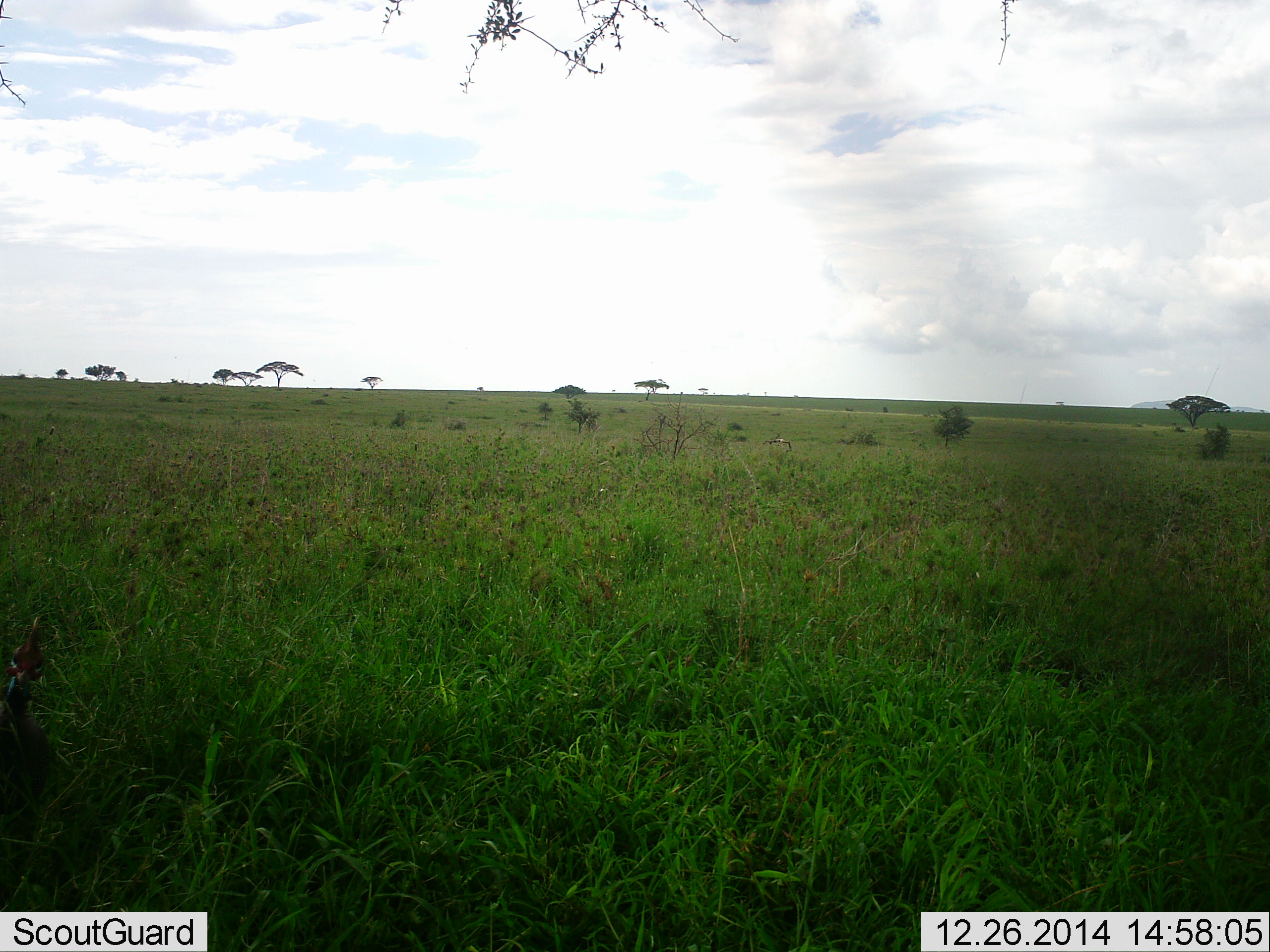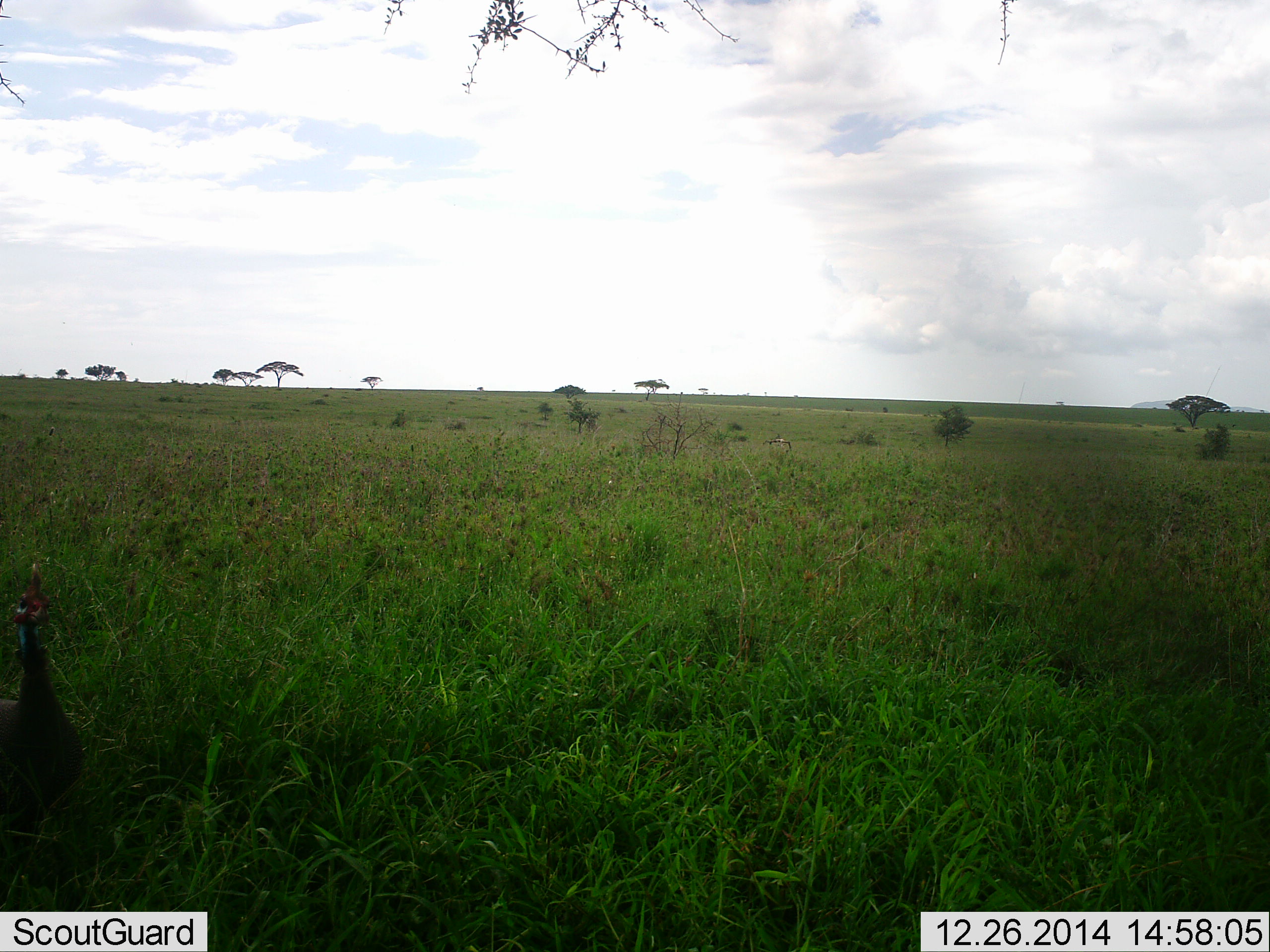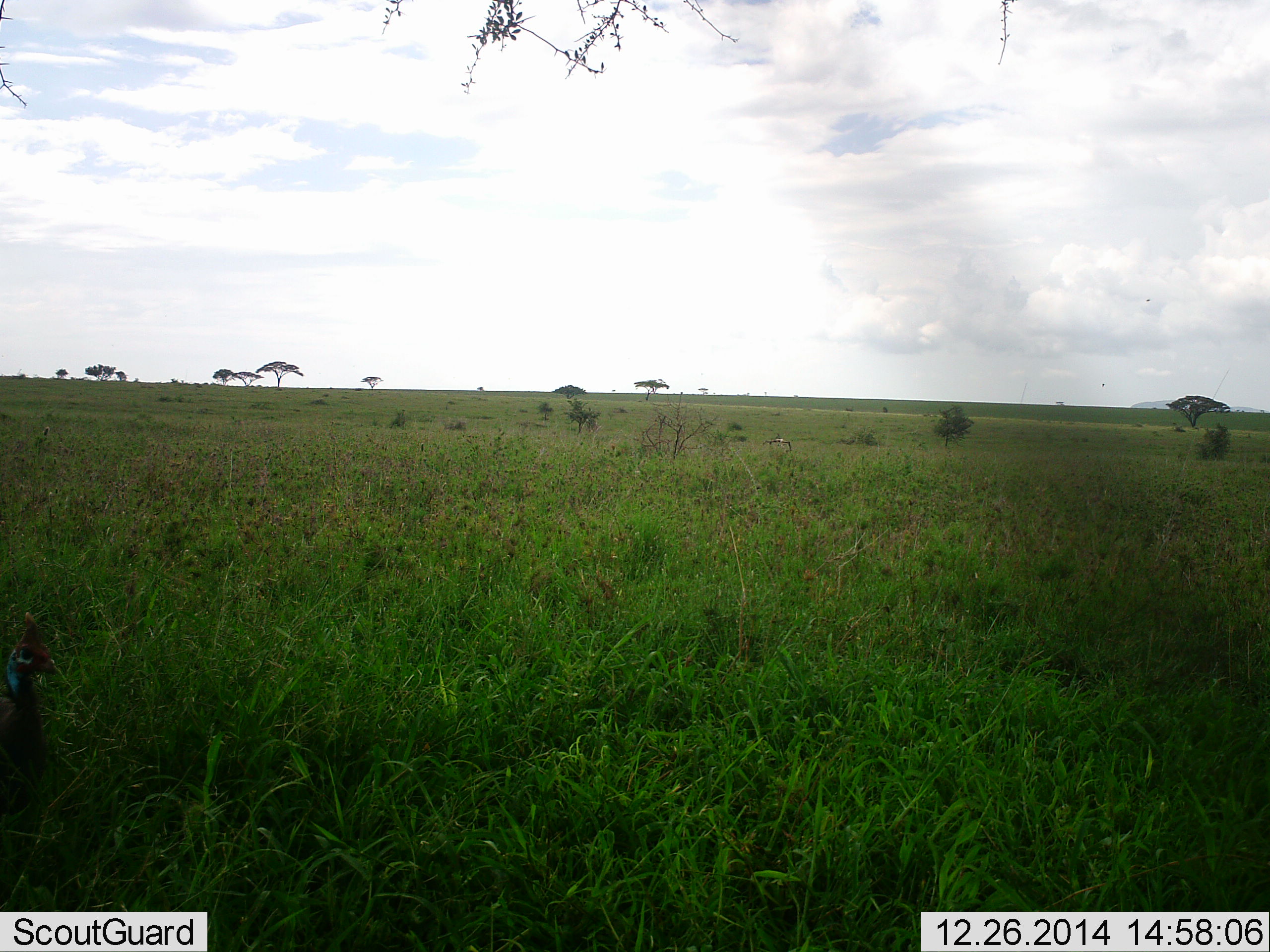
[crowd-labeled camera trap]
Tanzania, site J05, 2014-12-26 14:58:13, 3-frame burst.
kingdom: Animalia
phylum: Chordata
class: Aves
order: Galliformes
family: Numididae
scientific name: Numididae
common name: guinea fowl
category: guineafowl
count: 1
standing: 90%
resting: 0%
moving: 20%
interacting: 0%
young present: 0%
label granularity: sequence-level